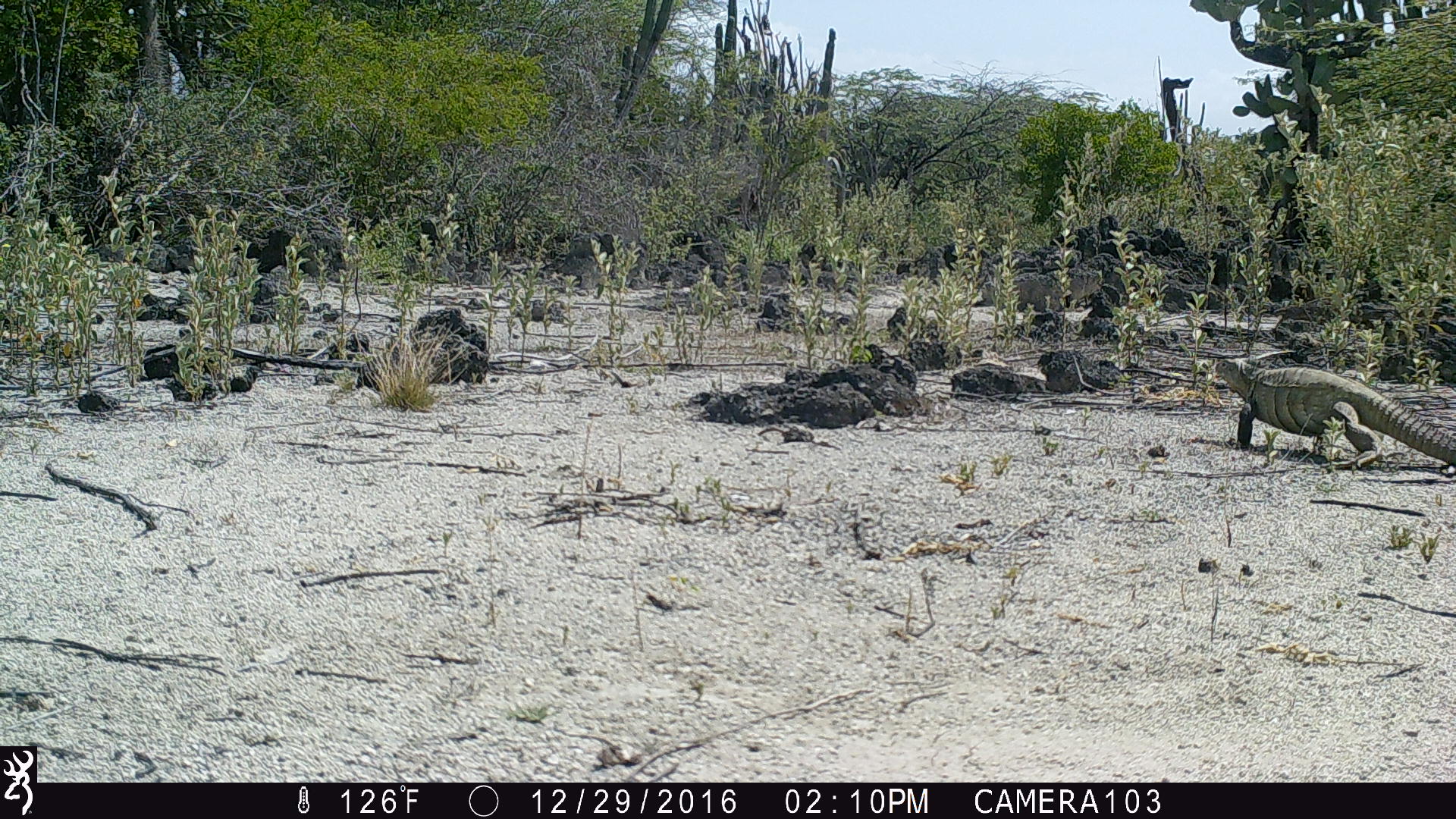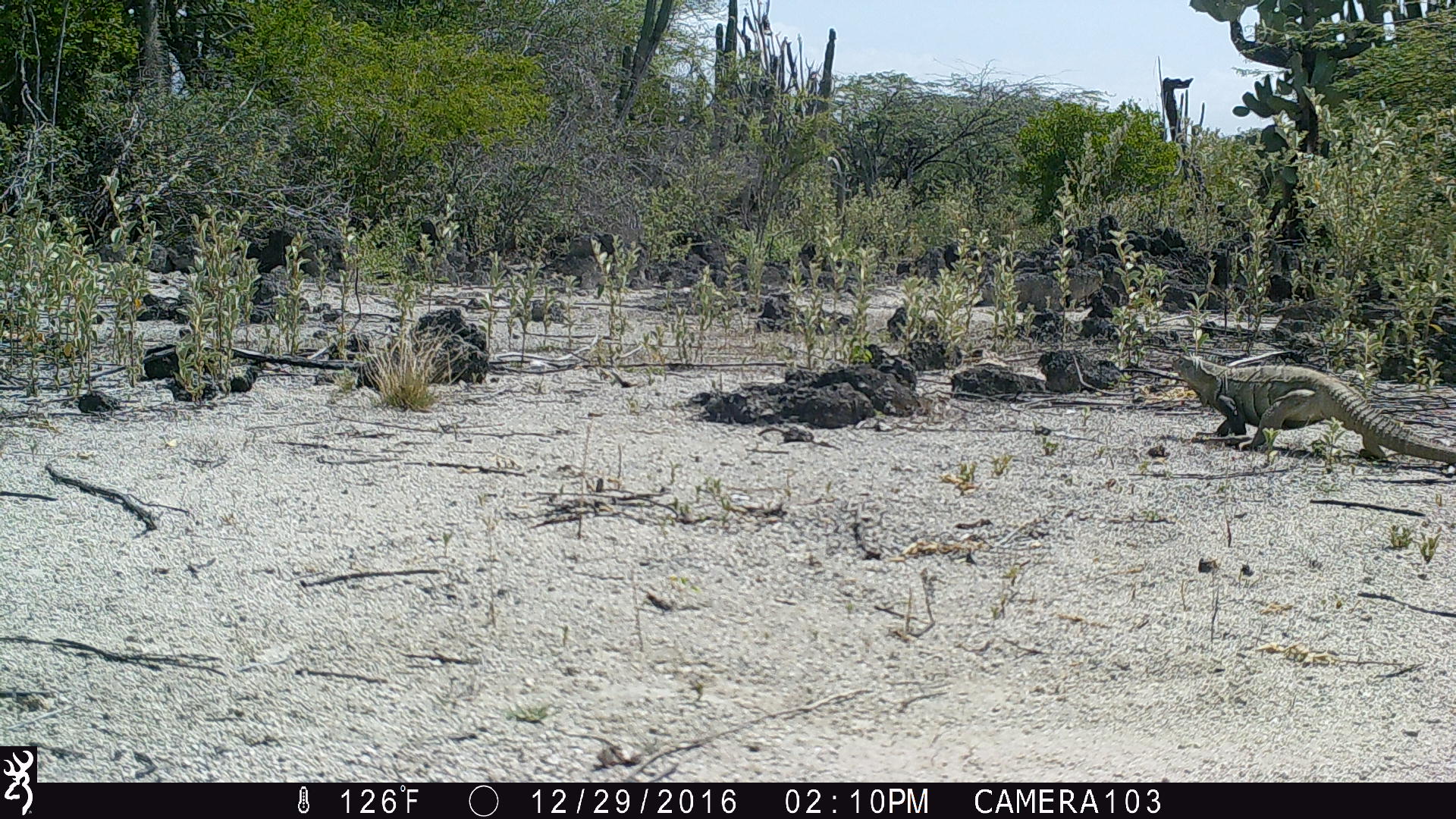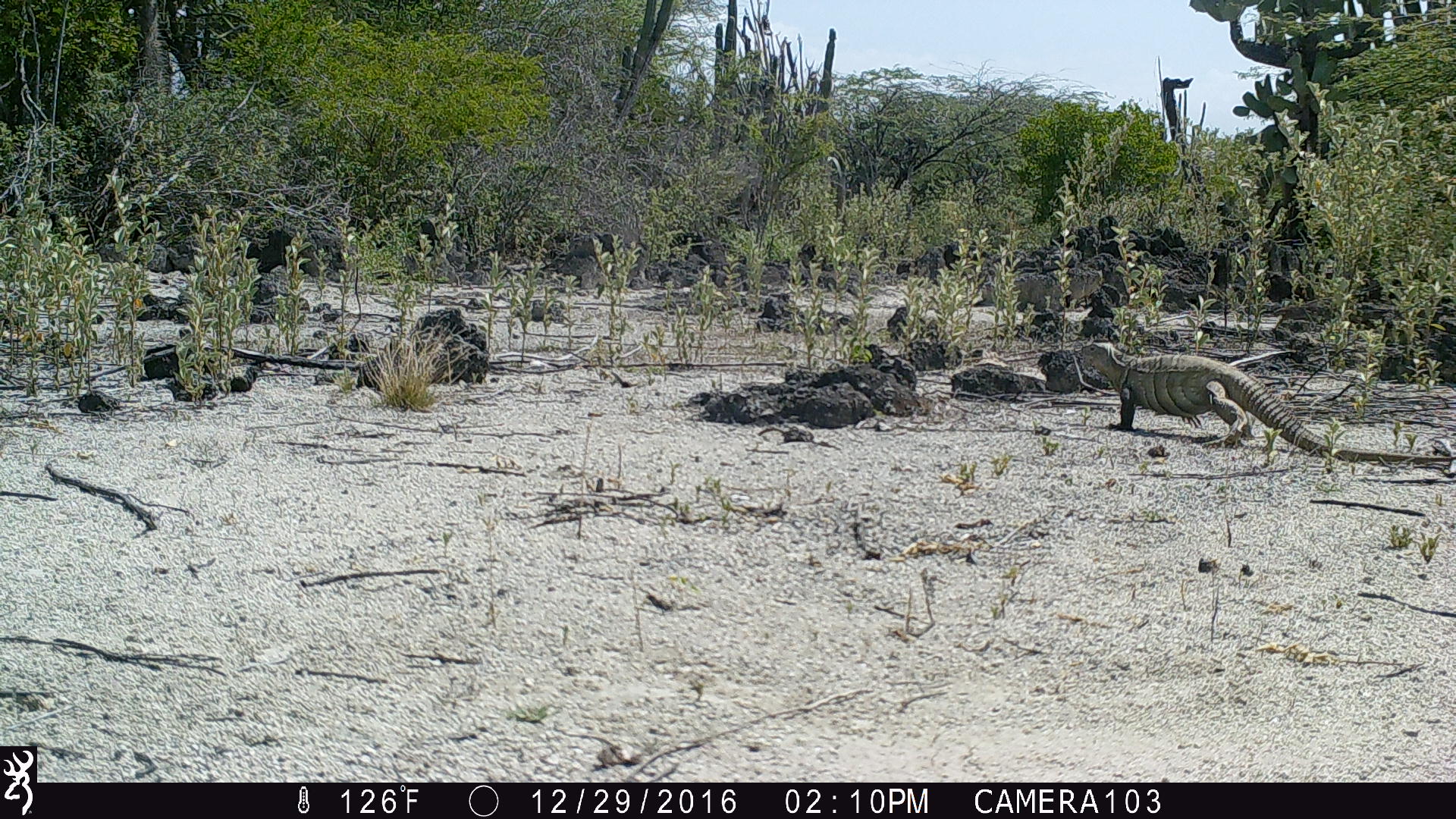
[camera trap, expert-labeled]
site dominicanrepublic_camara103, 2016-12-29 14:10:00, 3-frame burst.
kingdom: Animalia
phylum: Chordata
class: Reptilia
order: Squamata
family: Iguanidae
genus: Iguana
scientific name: Iguana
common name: typical iguanas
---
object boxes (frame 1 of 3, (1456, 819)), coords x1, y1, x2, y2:
iguana: 1205, 347, 1454, 473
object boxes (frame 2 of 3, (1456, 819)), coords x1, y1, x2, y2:
iguana: 1163, 345, 1453, 470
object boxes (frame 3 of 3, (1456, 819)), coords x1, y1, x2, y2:
iguana: 1078, 337, 1447, 468